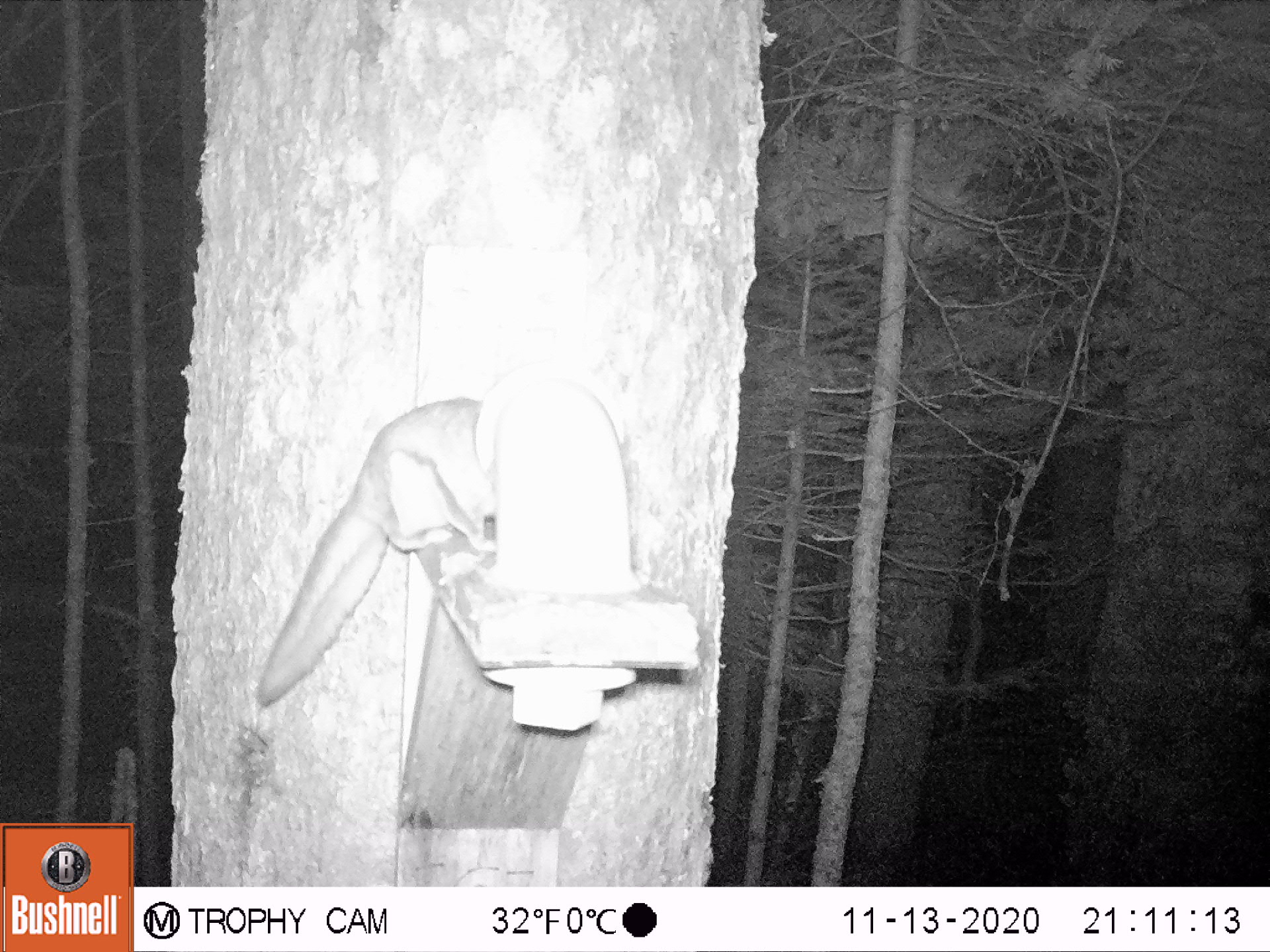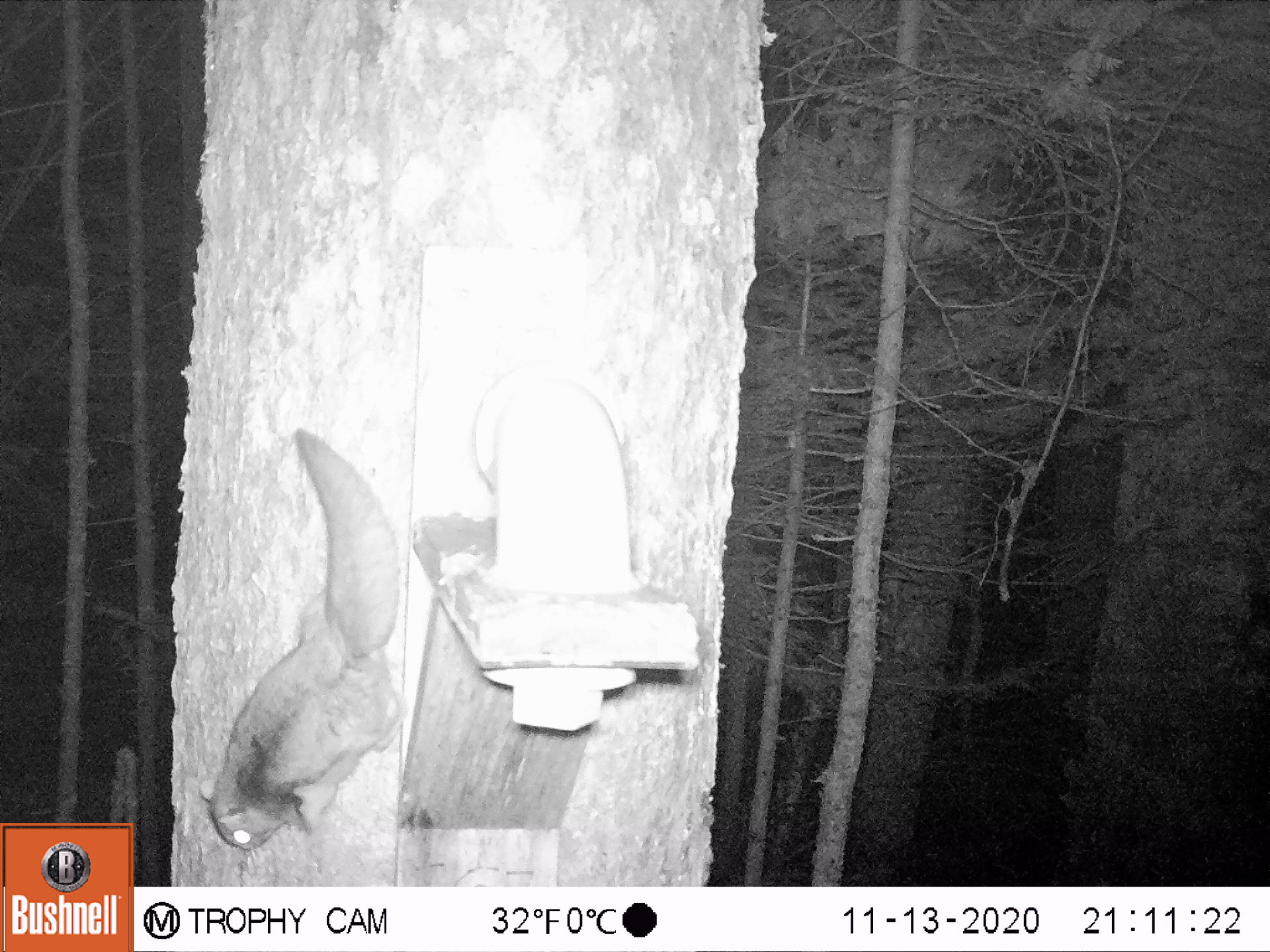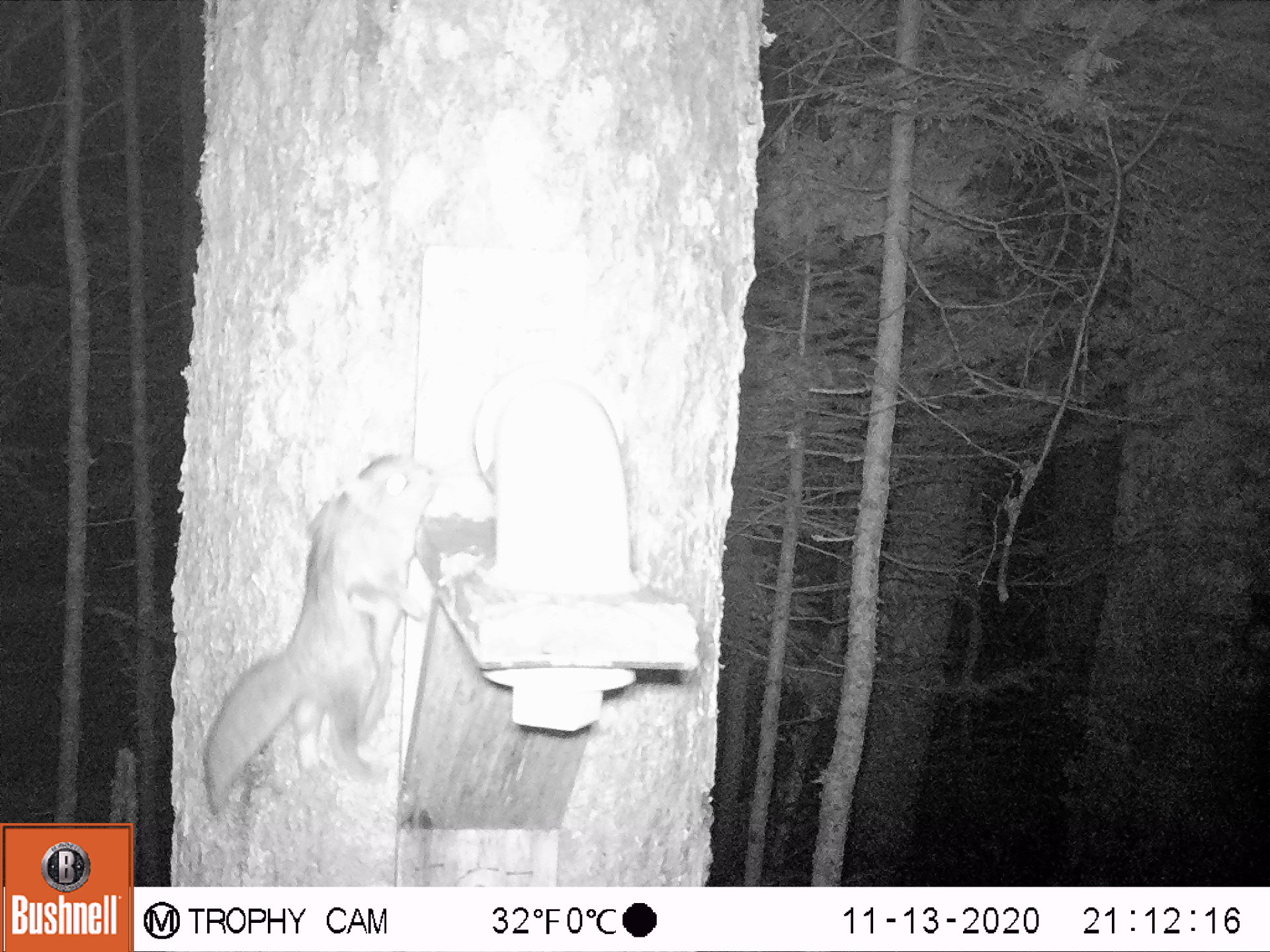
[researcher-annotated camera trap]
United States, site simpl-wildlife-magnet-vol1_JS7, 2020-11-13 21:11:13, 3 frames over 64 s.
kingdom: Animalia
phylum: Chordata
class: Mammalia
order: Rodentia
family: Sciuridae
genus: Glaucomys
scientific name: Glaucomys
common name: flying squirrel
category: flying squirrel sp.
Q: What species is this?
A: Flying squirrel sp. (flying squirrel) (Glaucomys).